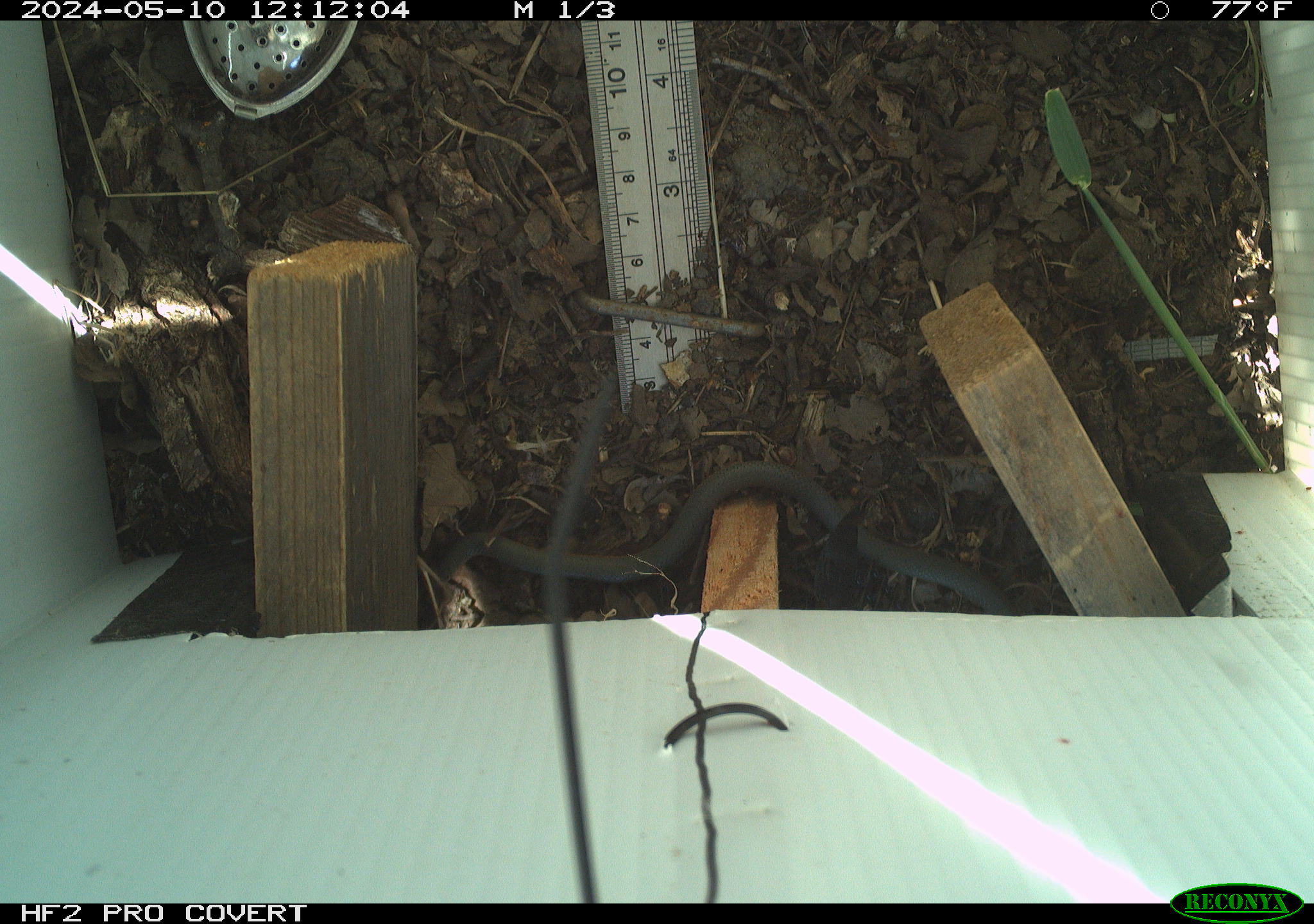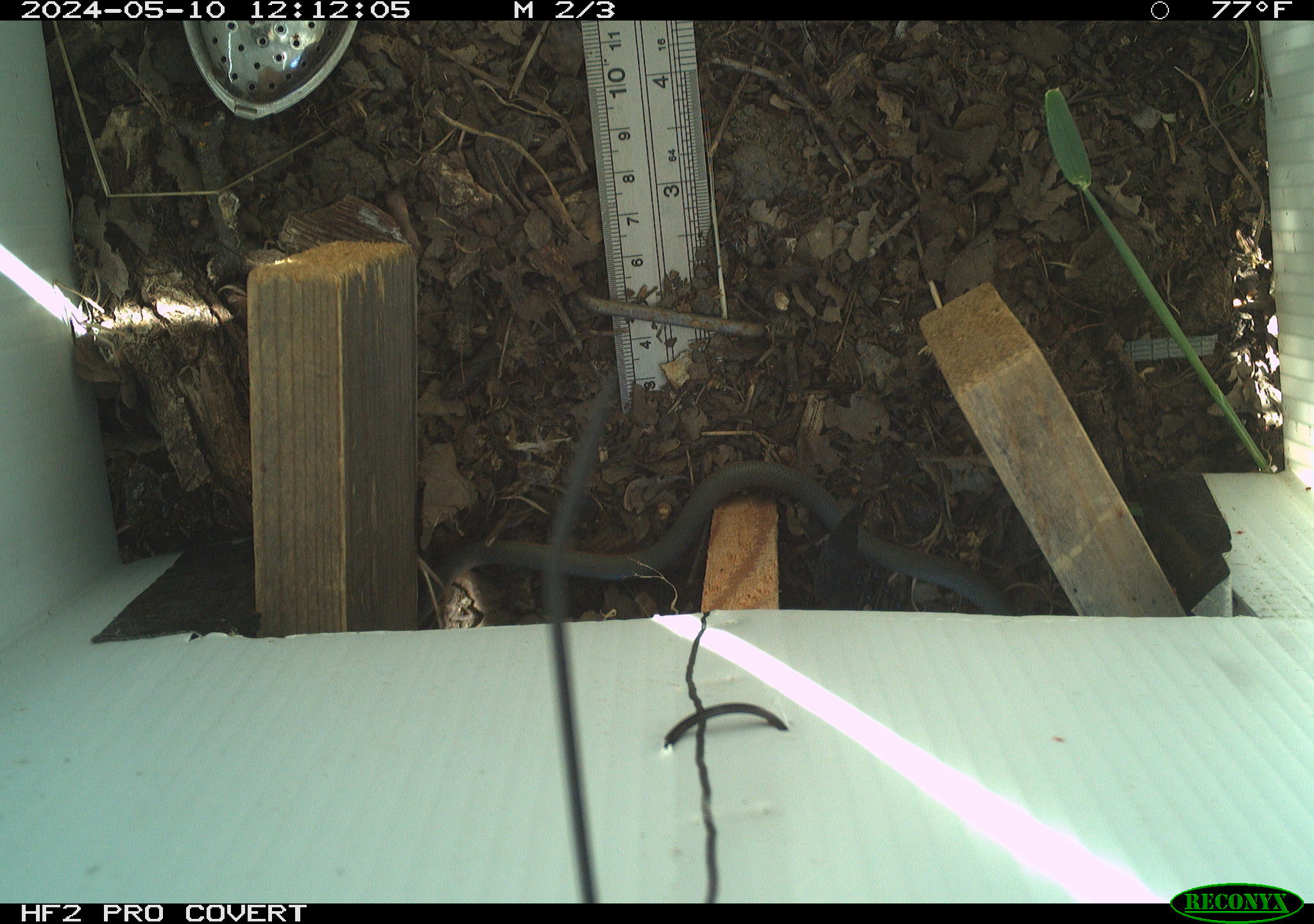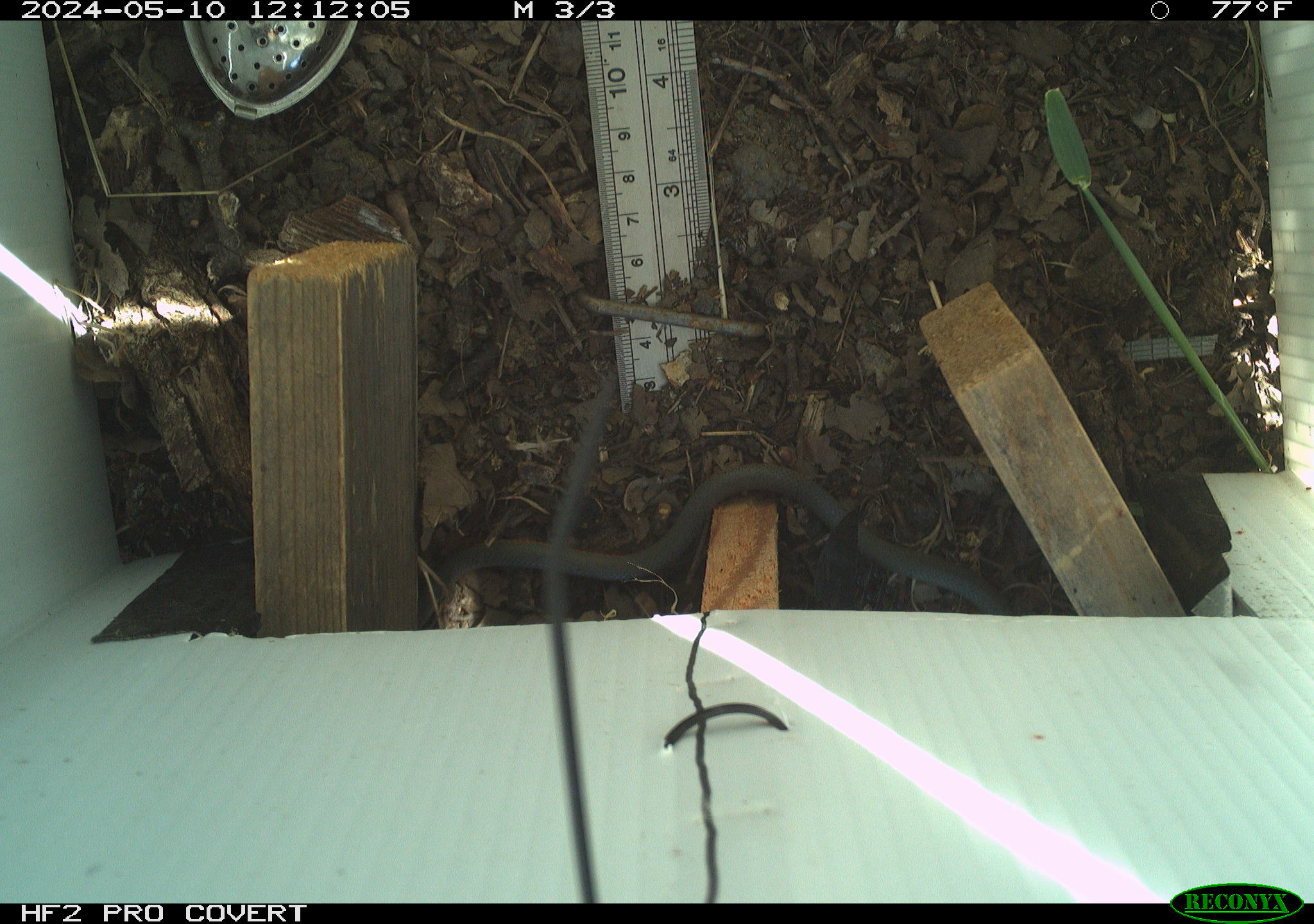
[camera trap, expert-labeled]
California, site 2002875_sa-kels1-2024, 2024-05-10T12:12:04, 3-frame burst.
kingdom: Animalia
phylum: Chordata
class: Reptilia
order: Squamata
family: Colubridae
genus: Diadophis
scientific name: Diadophis punctatus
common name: ring-necked snake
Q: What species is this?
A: Ring-necked snake (Diadophis punctatus).